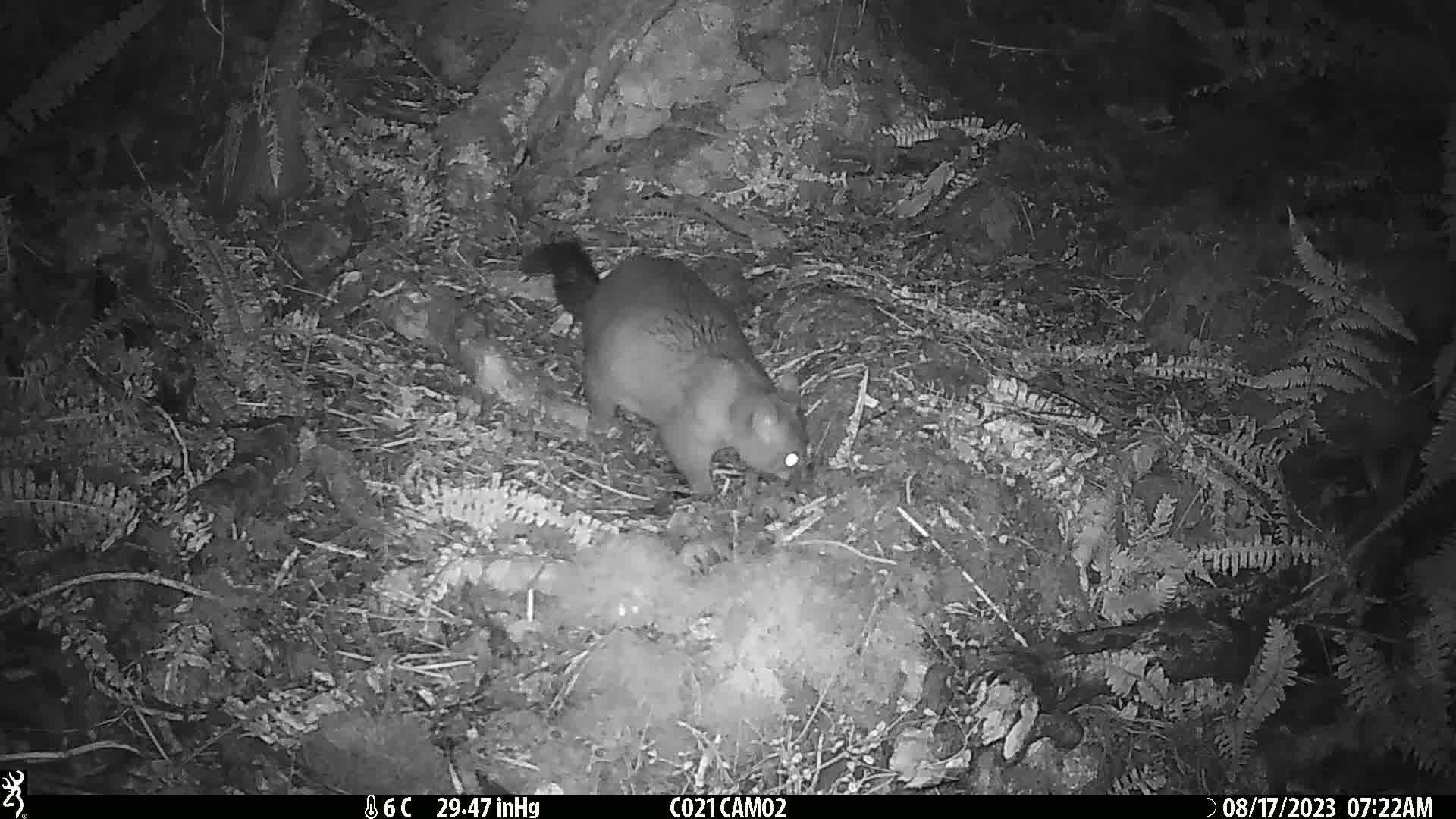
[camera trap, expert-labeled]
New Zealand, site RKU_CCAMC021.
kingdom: Animalia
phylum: Chordata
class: Mammalia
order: Diprotodontia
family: Phalangeridae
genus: Trichosurus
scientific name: Trichosurus vulpecula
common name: common brushtail possum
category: possum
Possum (common brushtail possum) (Trichosurus vulpecula).